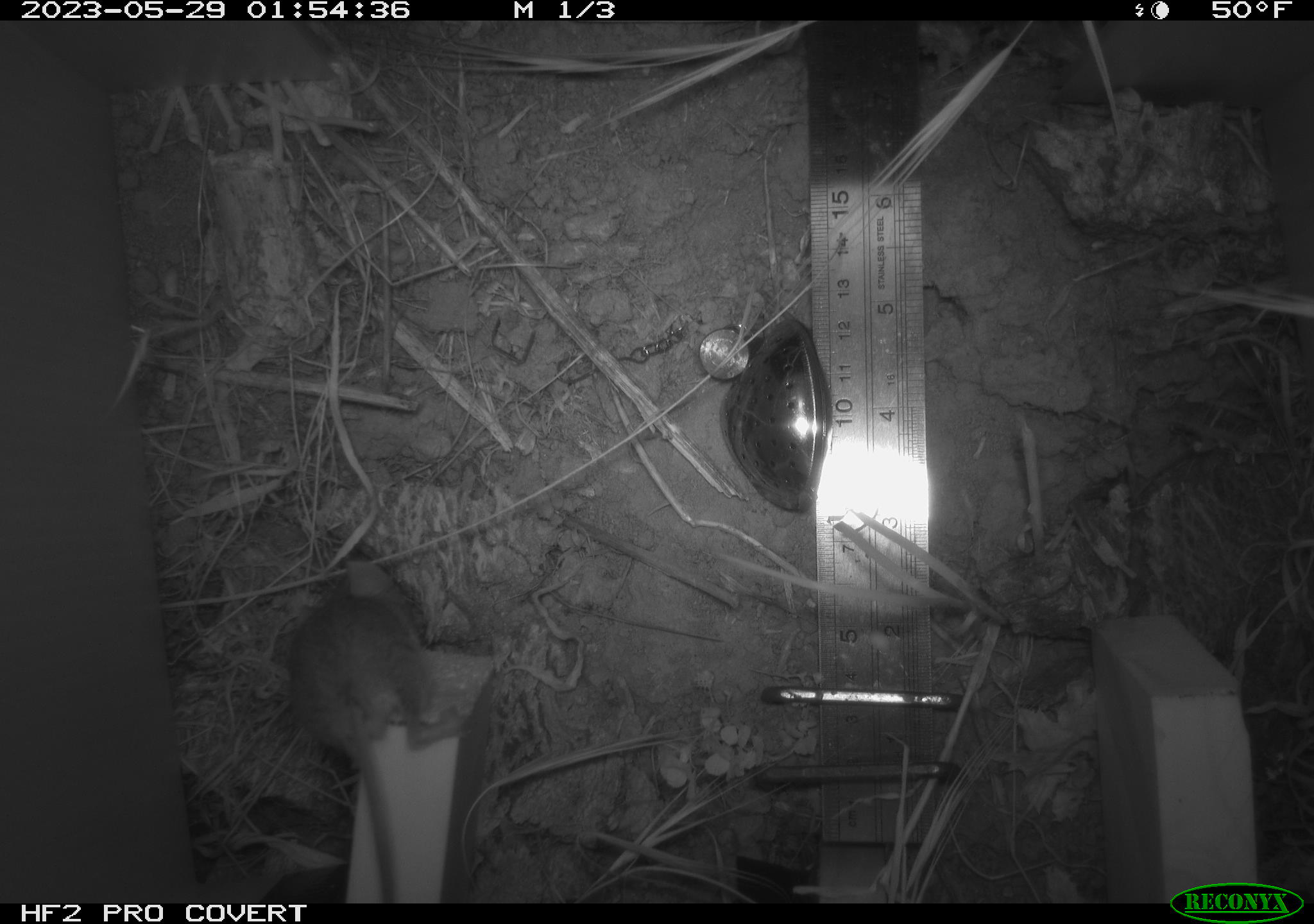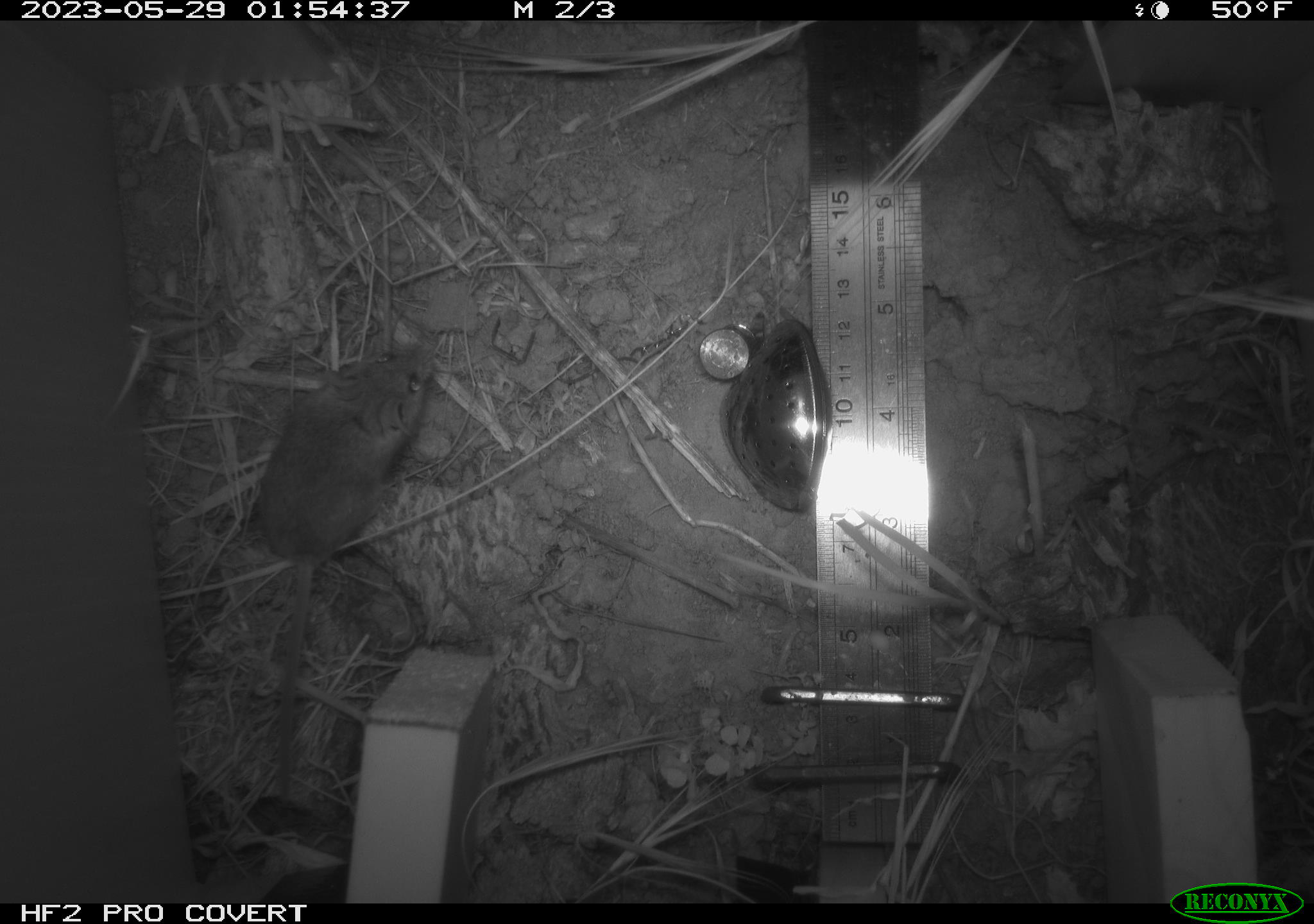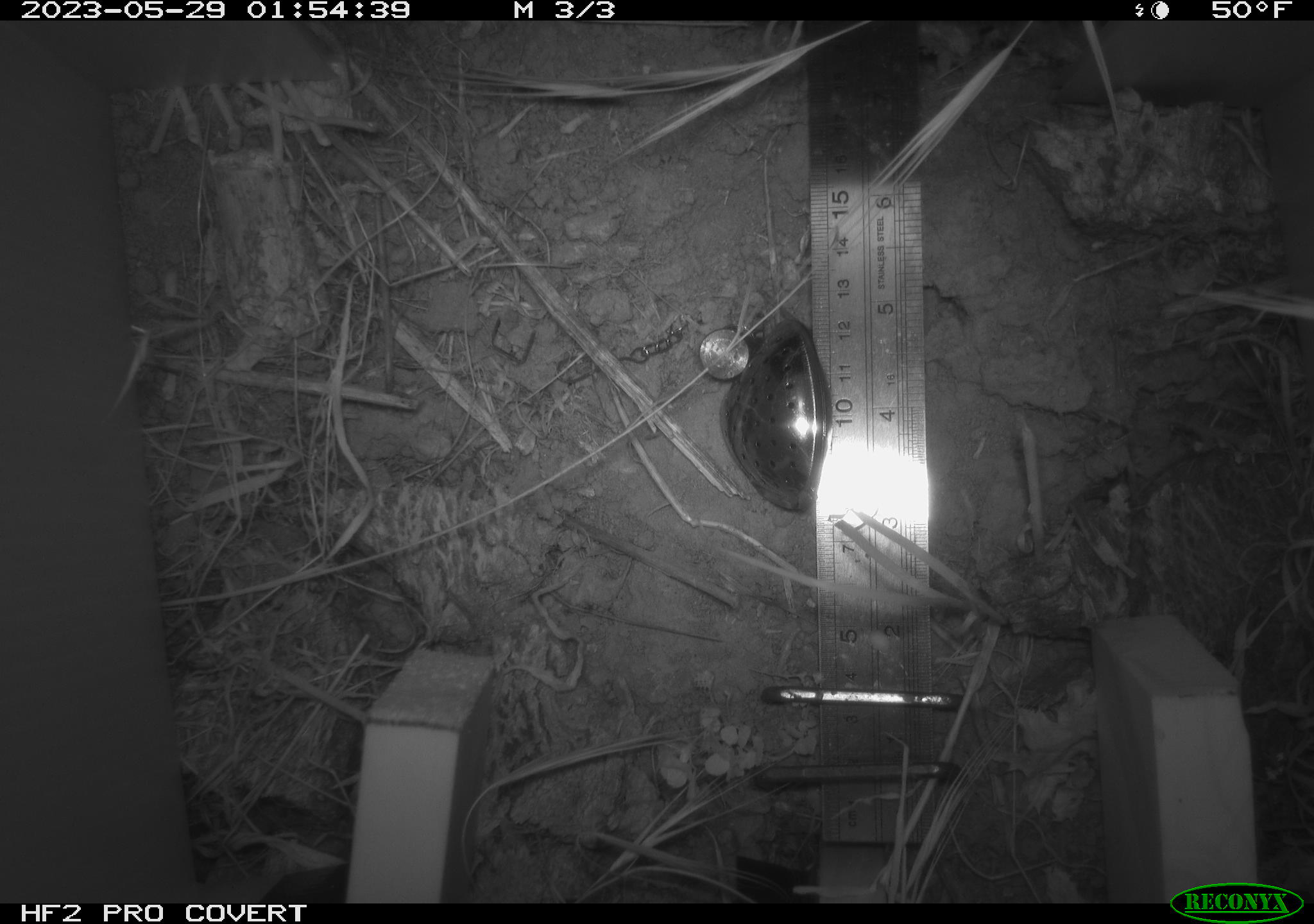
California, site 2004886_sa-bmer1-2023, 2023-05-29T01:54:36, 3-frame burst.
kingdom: Animalia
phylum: Chordata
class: Mammalia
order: Rodentia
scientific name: Rodentia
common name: mouse species